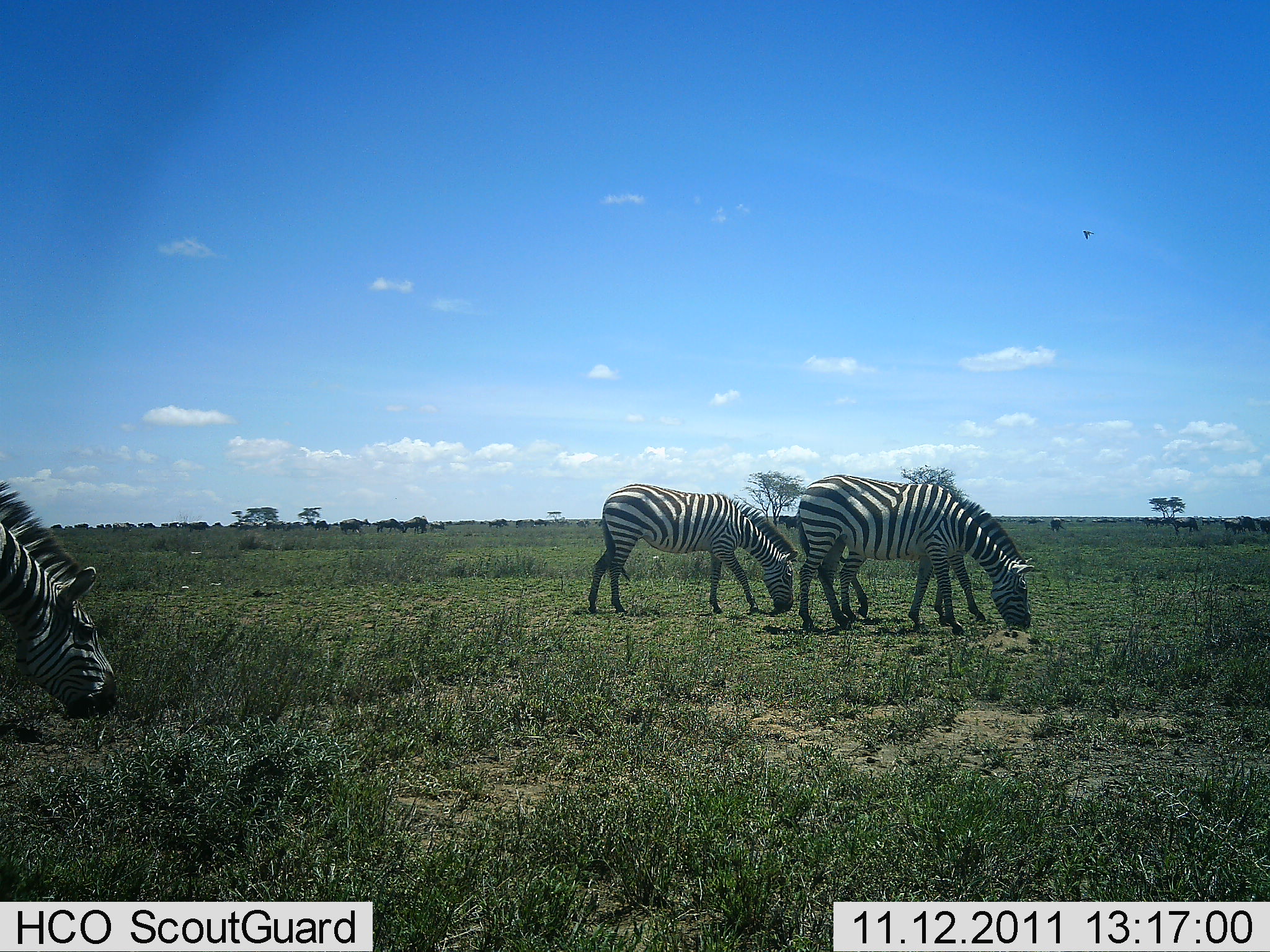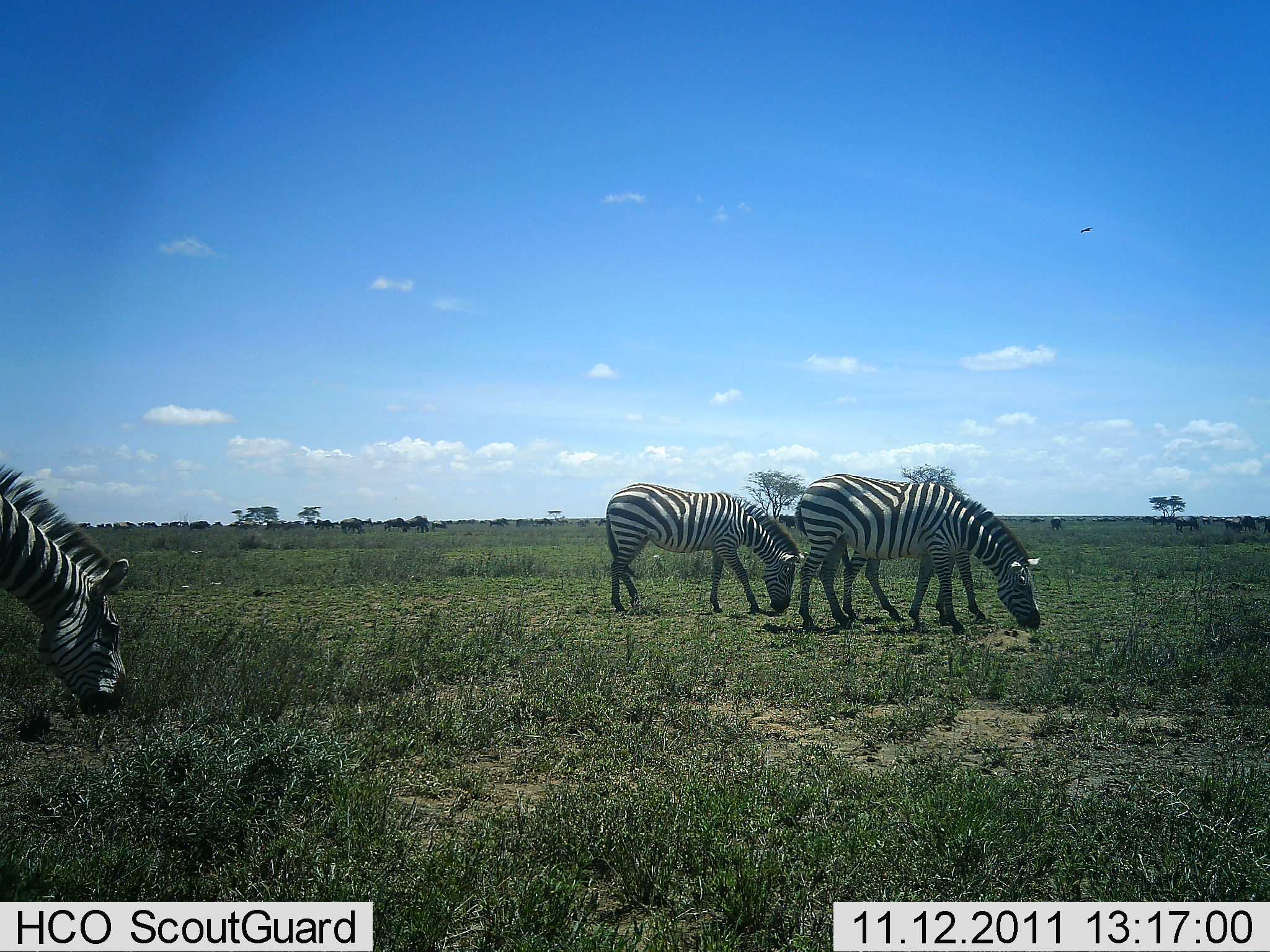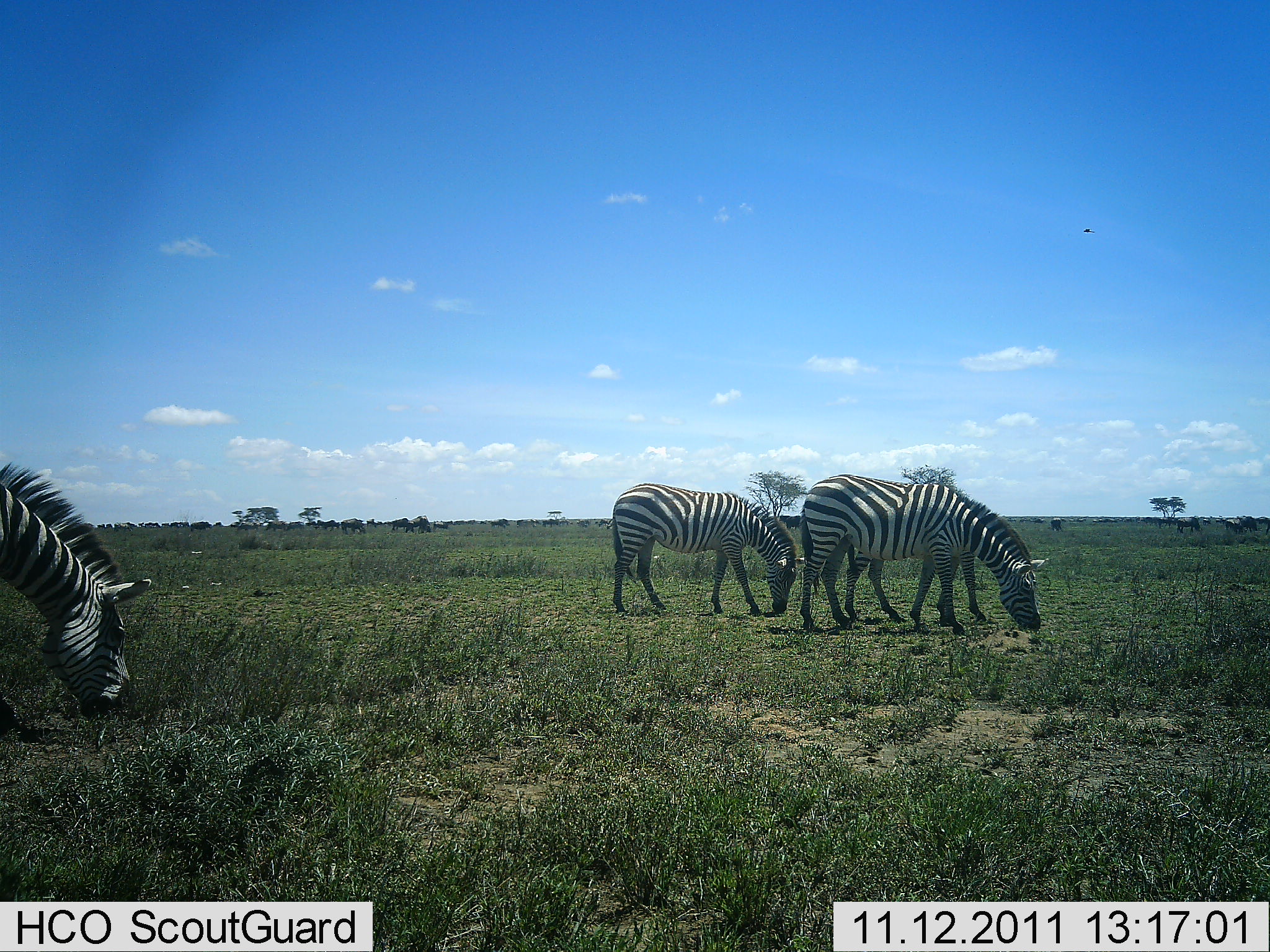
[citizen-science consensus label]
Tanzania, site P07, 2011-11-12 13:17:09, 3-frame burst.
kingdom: Animalia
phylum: Chordata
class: Mammalia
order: Perissodactyla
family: Equidae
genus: Equus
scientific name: Equus quagga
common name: plains zebra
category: zebra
Zebra (plains zebra) (Equus quagga), count 4. Behavior (volunteer vote fractions): standing 9%, resting 0%, moving 0%, interacting 0%. Young present (vote fraction): 0%. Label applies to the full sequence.